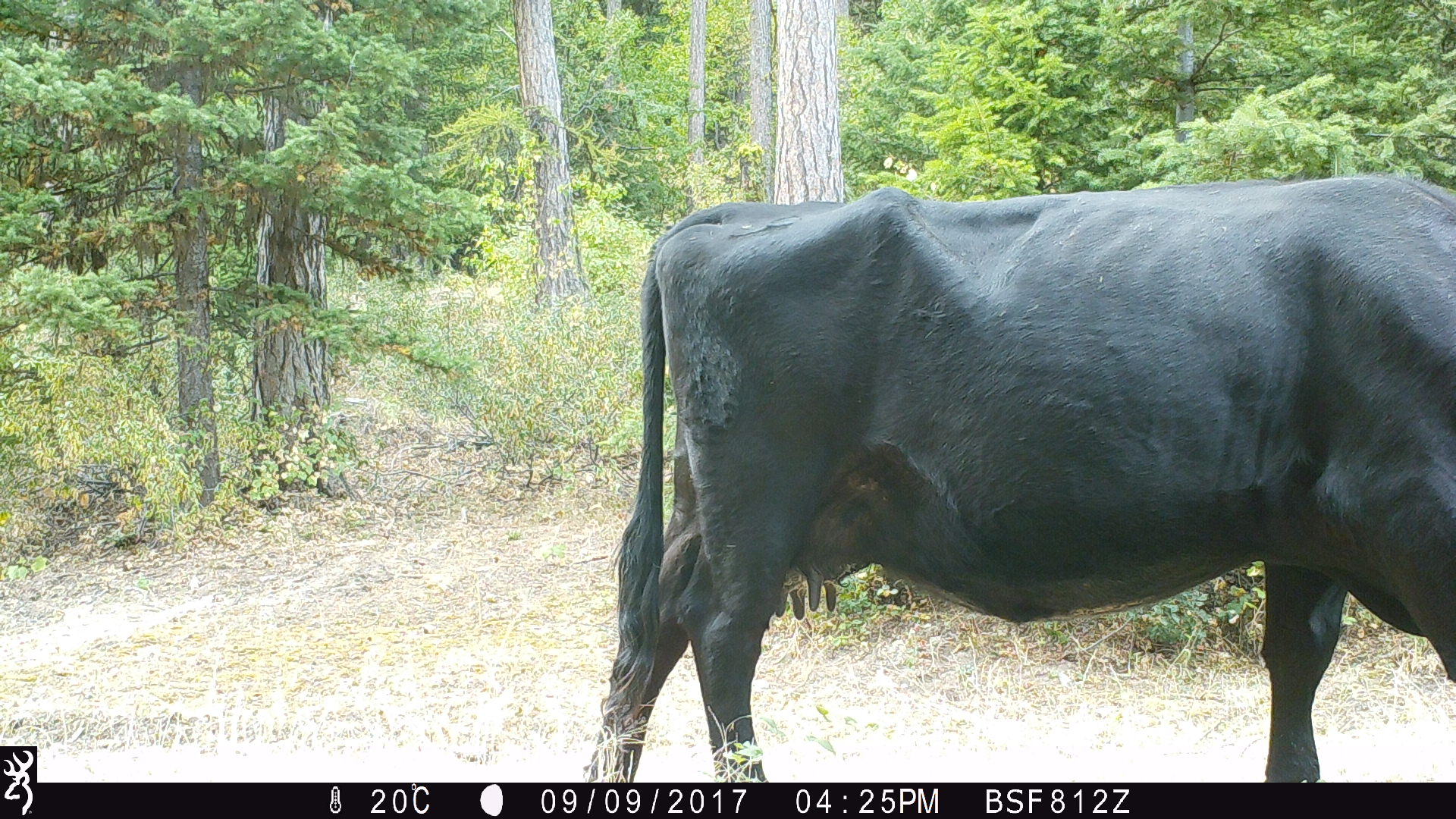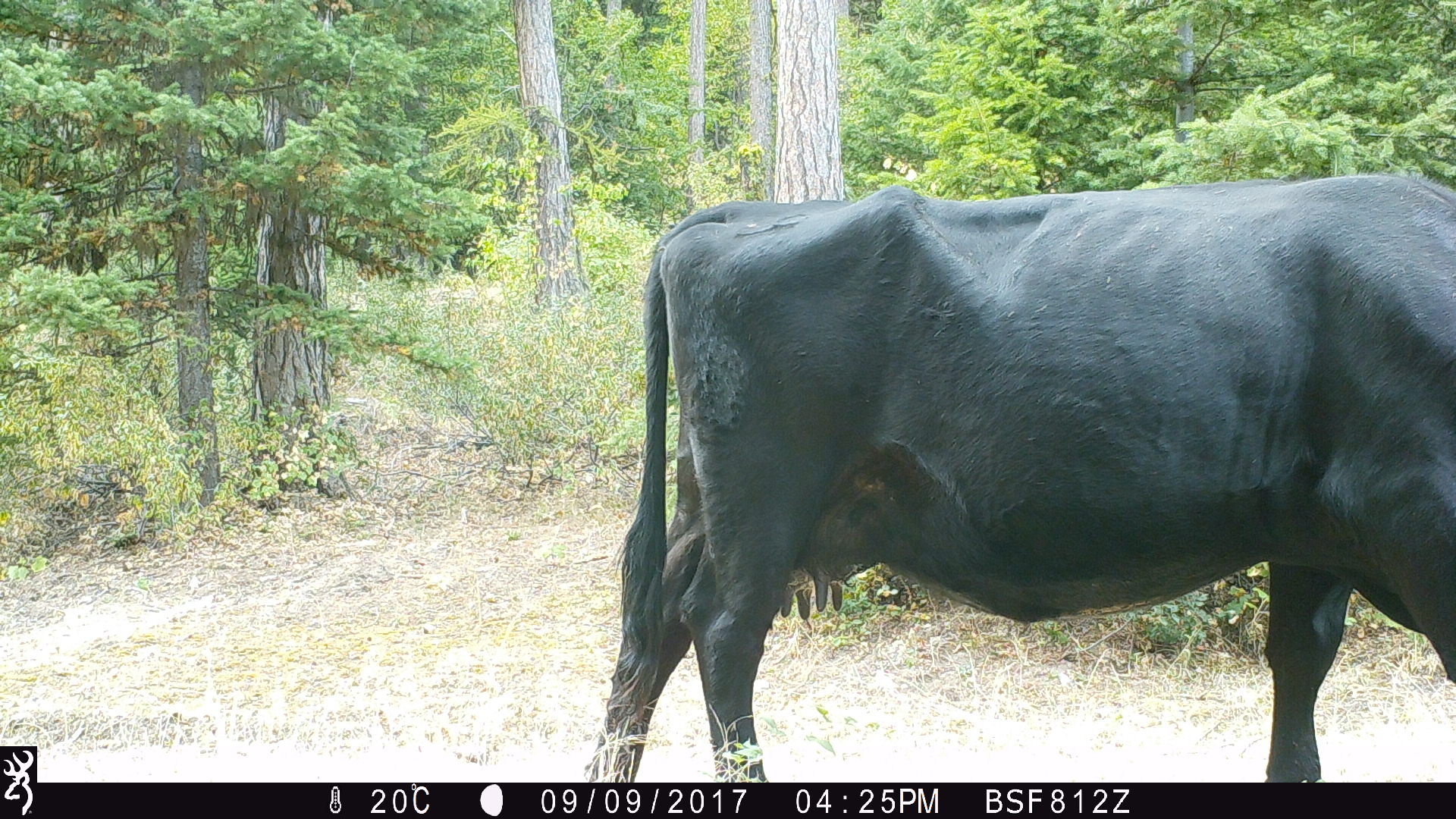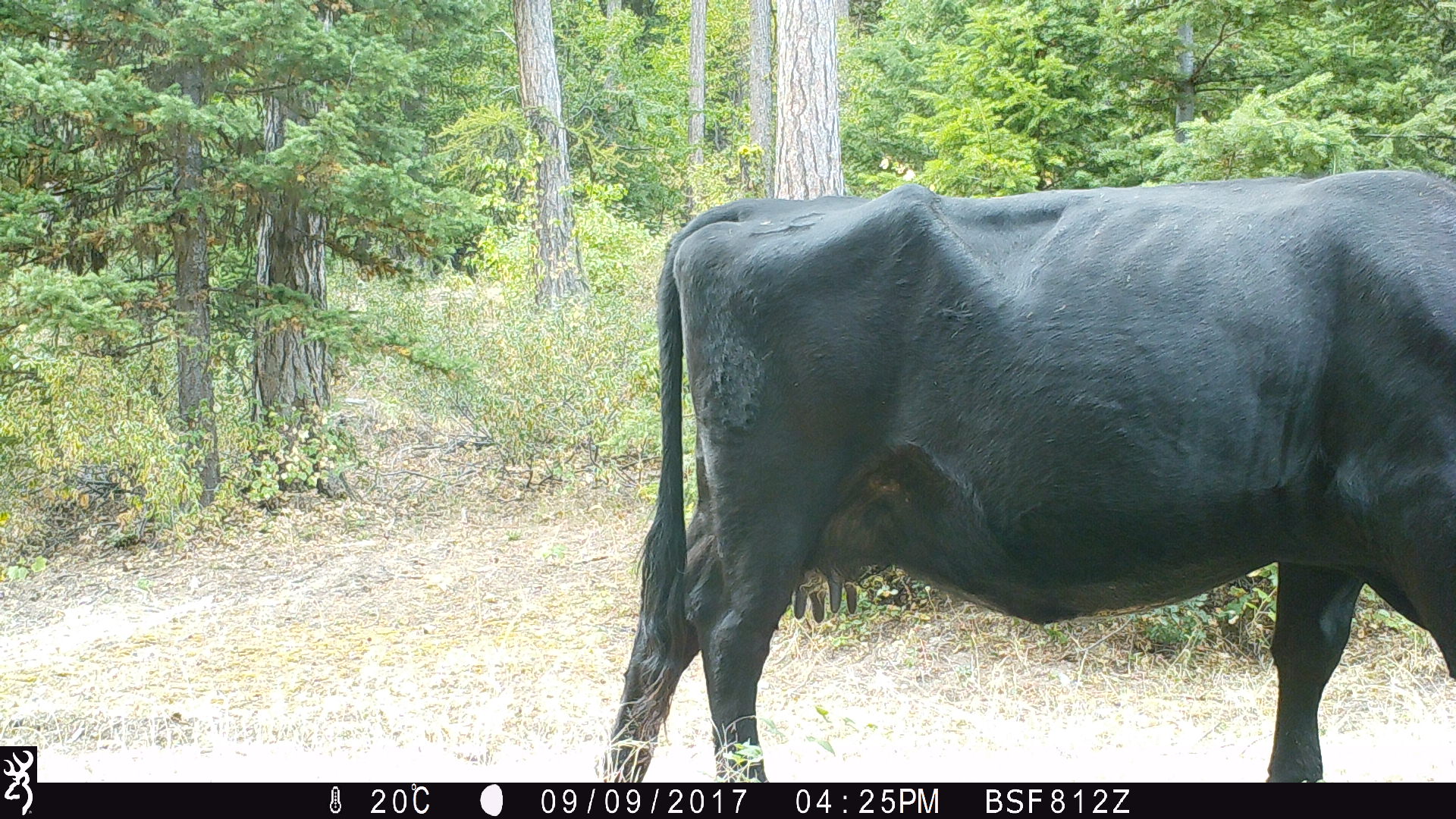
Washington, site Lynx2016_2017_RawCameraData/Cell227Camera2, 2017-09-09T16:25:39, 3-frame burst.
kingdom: Animalia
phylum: Chordata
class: Mammalia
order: Artiodactyla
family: Bovidae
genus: Bos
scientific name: Bos taurus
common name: domestic cattle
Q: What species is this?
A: Domestic cattle (Bos taurus).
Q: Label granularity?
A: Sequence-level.